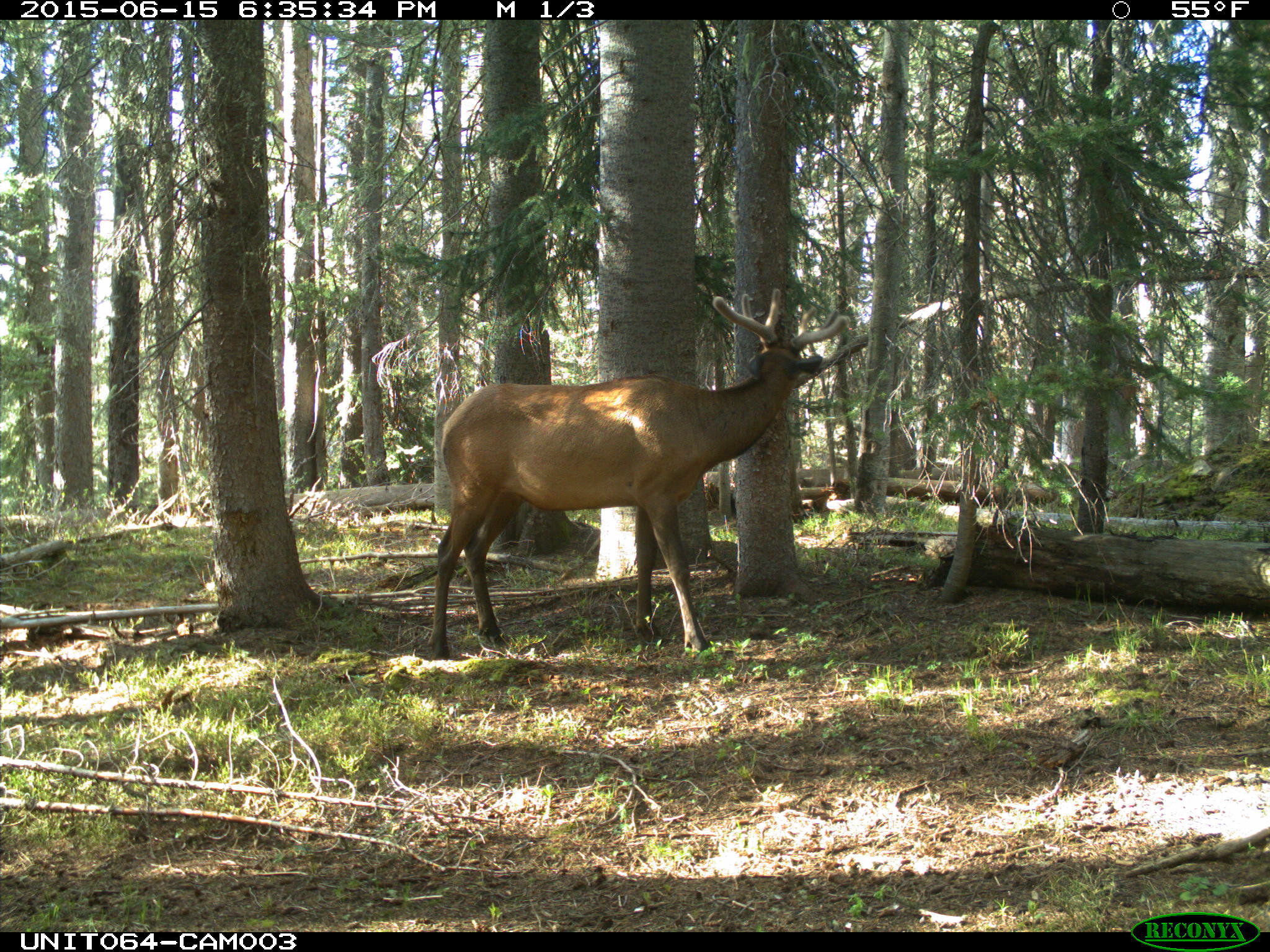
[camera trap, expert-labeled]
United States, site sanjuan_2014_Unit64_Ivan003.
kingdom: Animalia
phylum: Chordata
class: Mammalia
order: Artiodactyla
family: Cervidae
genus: Cervus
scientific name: Cervus elaphus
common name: red deer